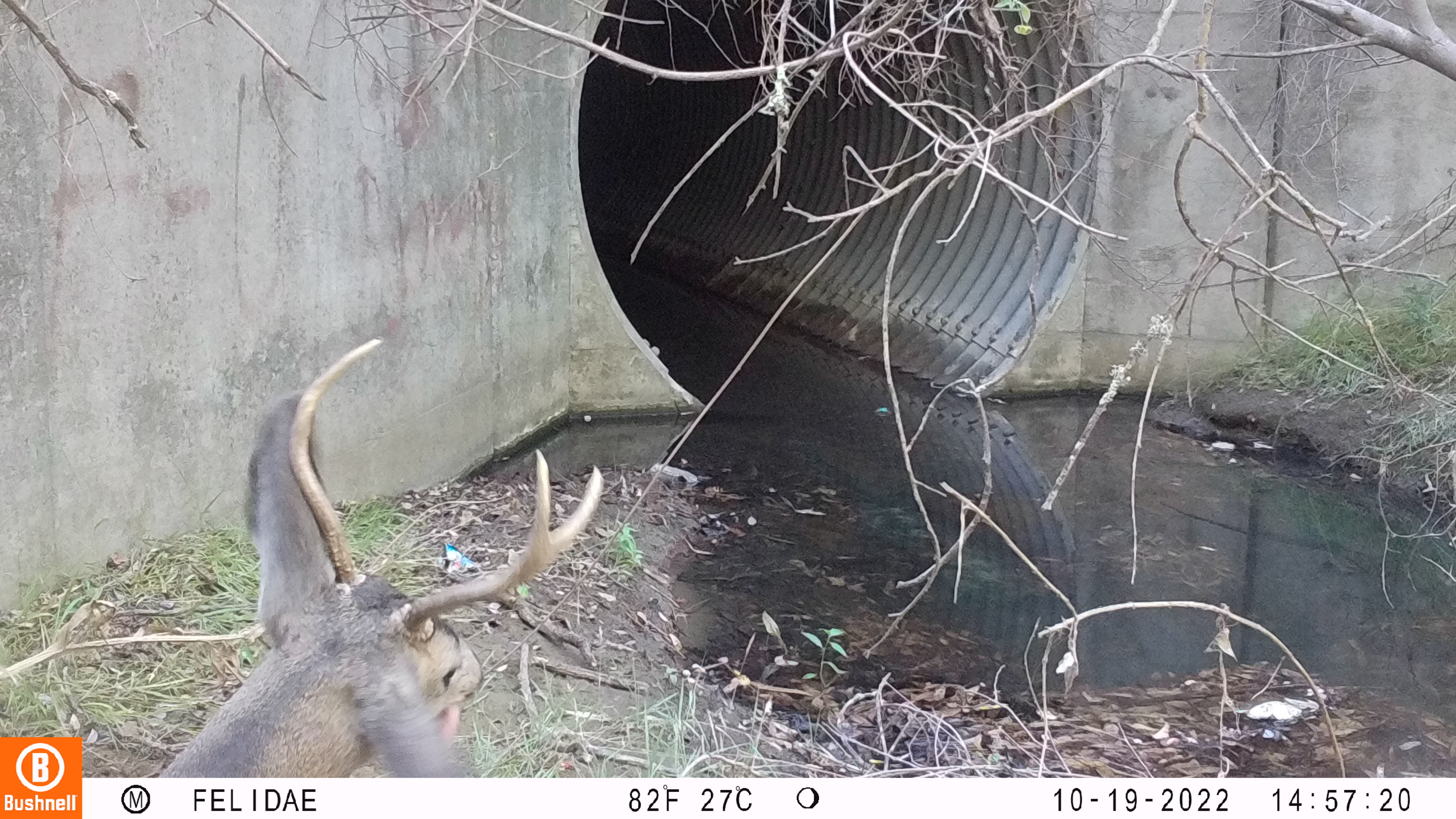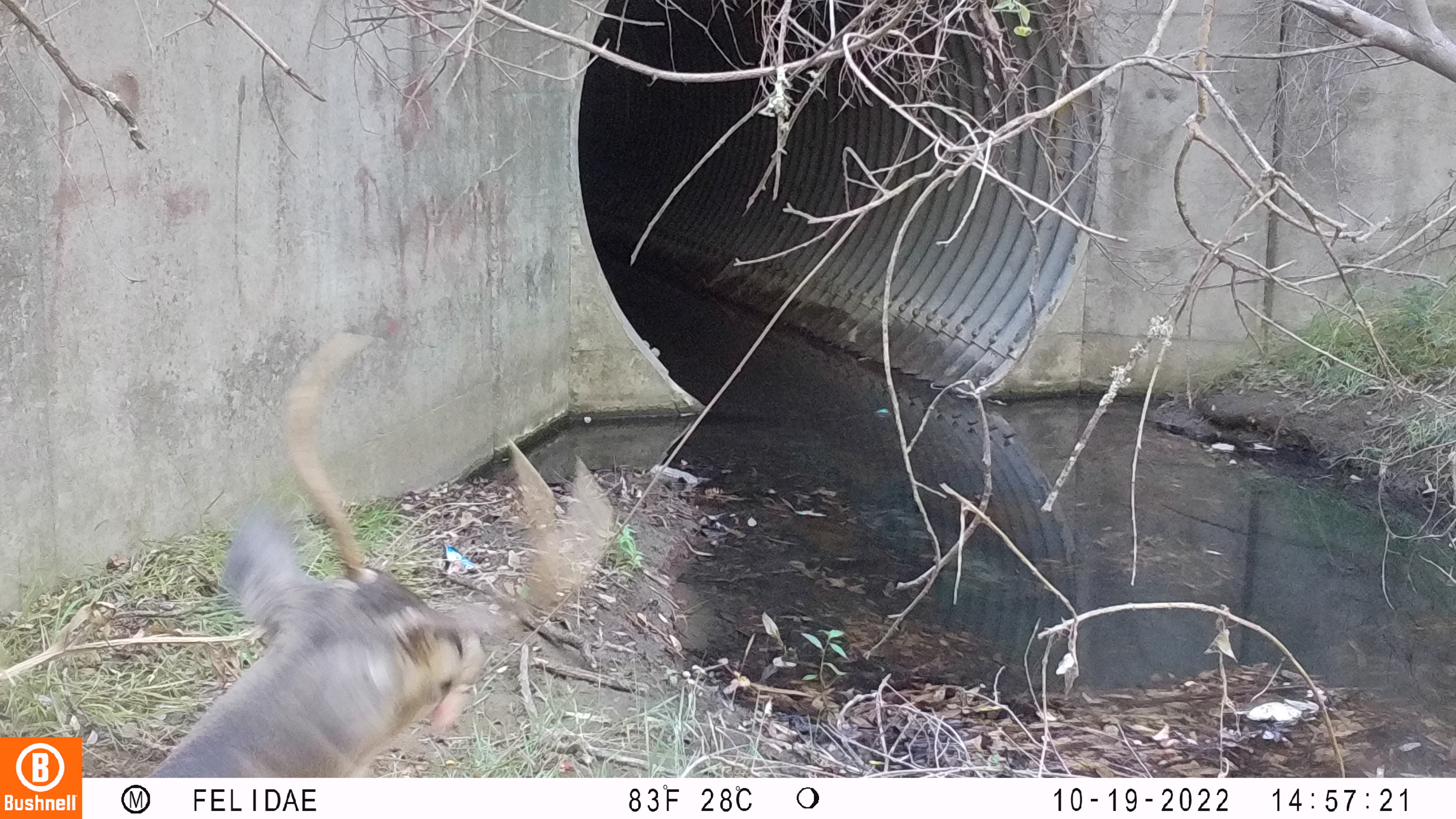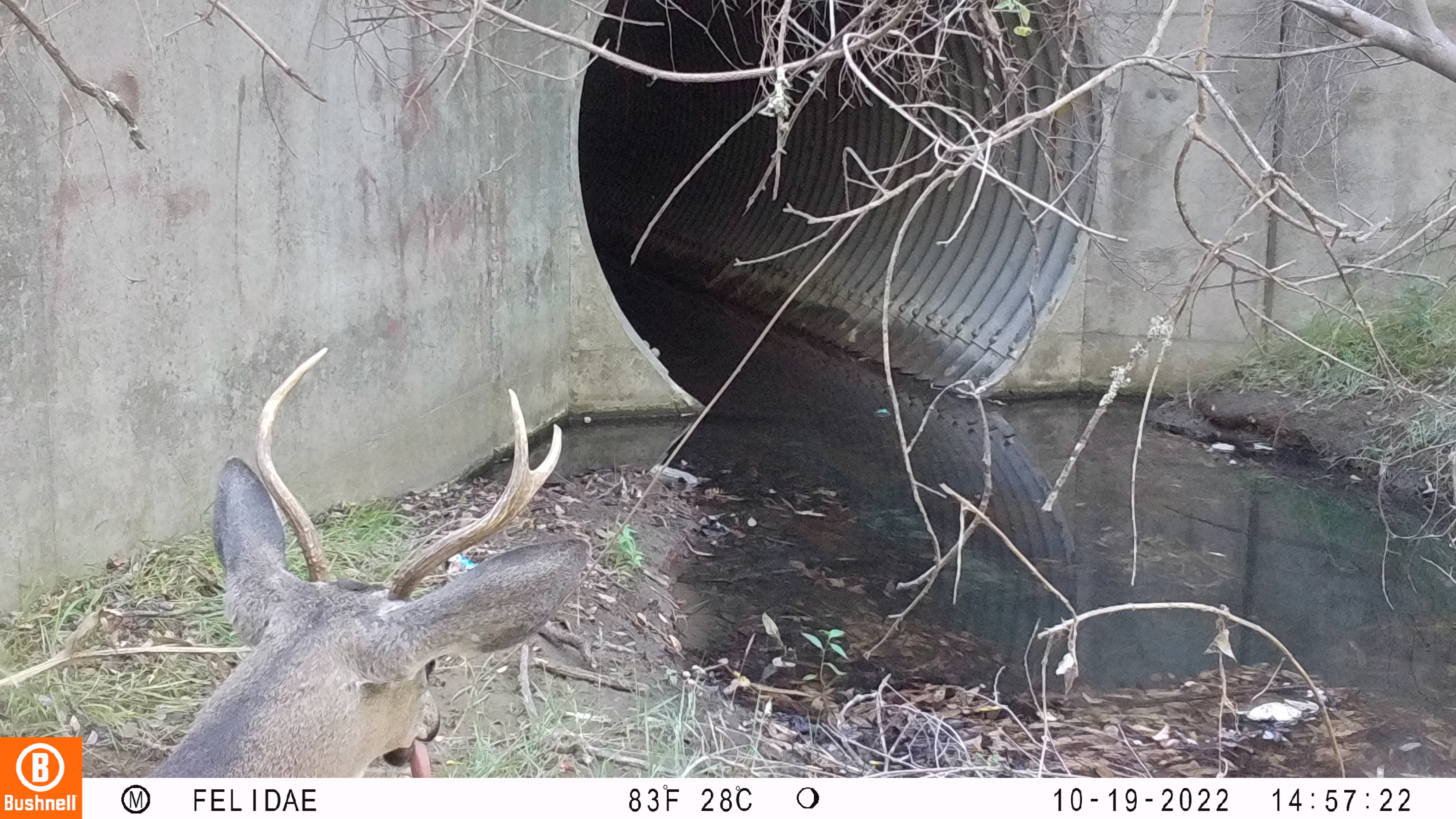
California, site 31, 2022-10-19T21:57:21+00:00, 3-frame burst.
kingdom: Animalia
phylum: Chordata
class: Mammalia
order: Artiodactyla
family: Cervidae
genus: Odocoileus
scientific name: Odocoileus hemionus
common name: mule deer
Mule deer (Odocoileus hemionus).